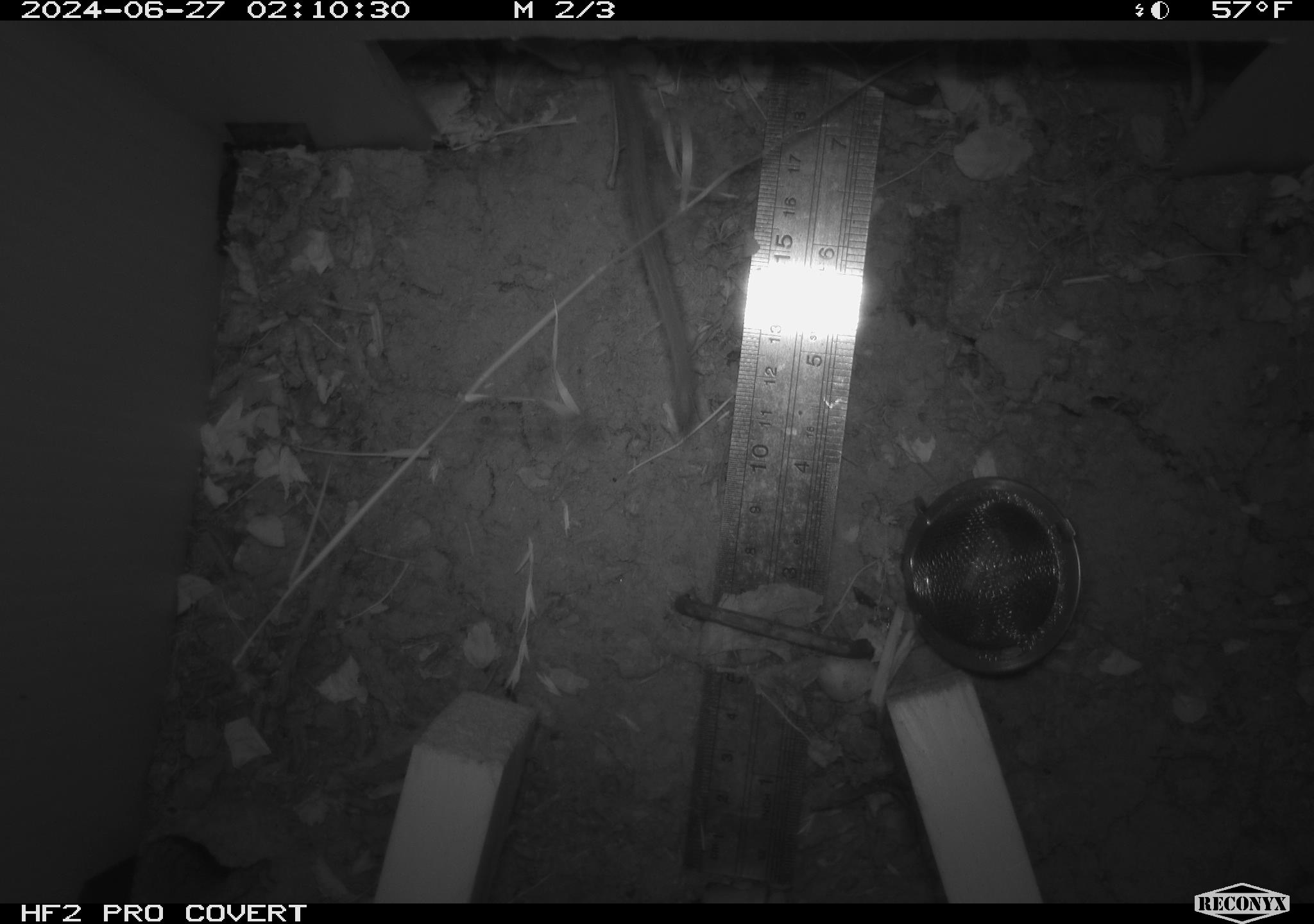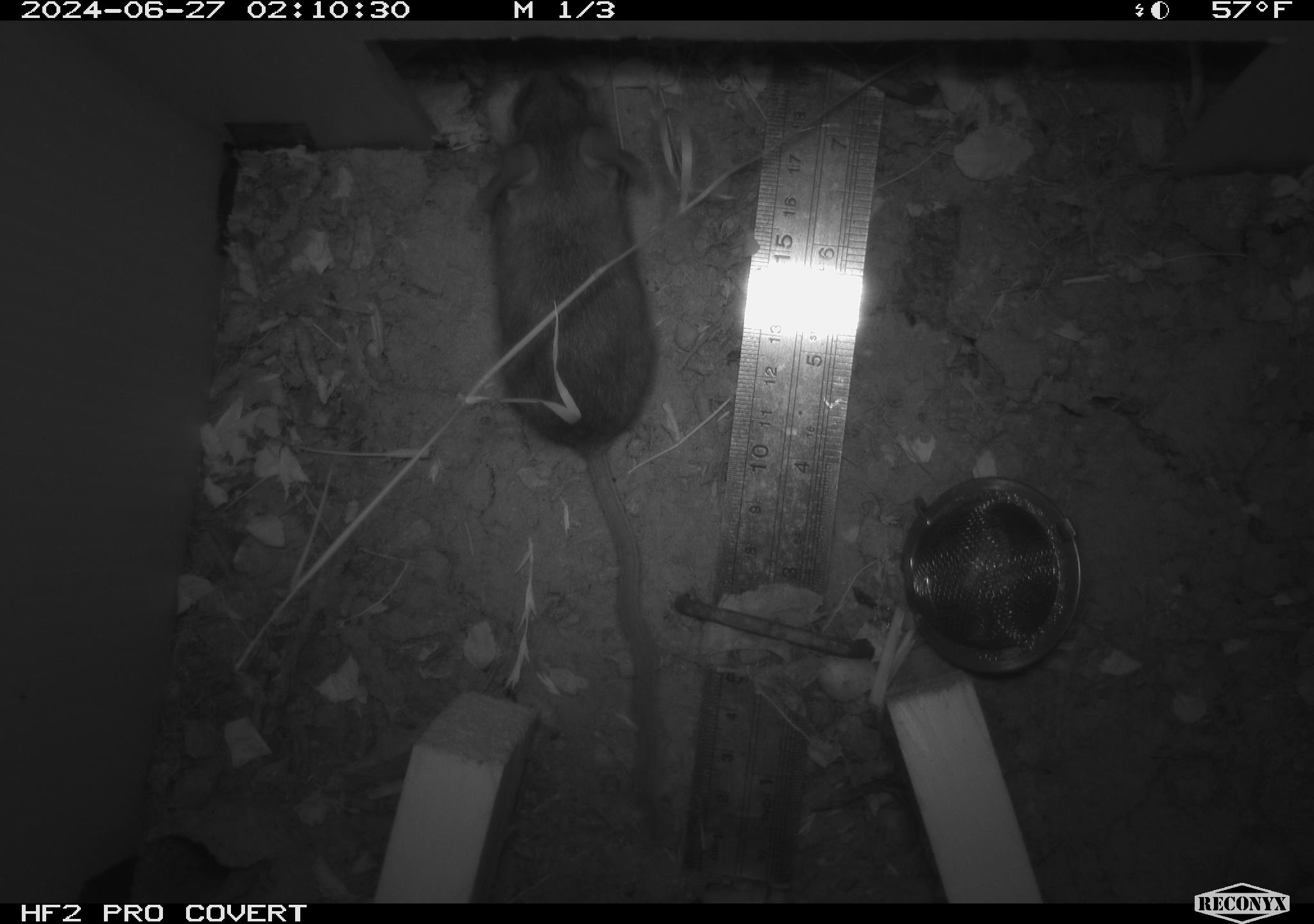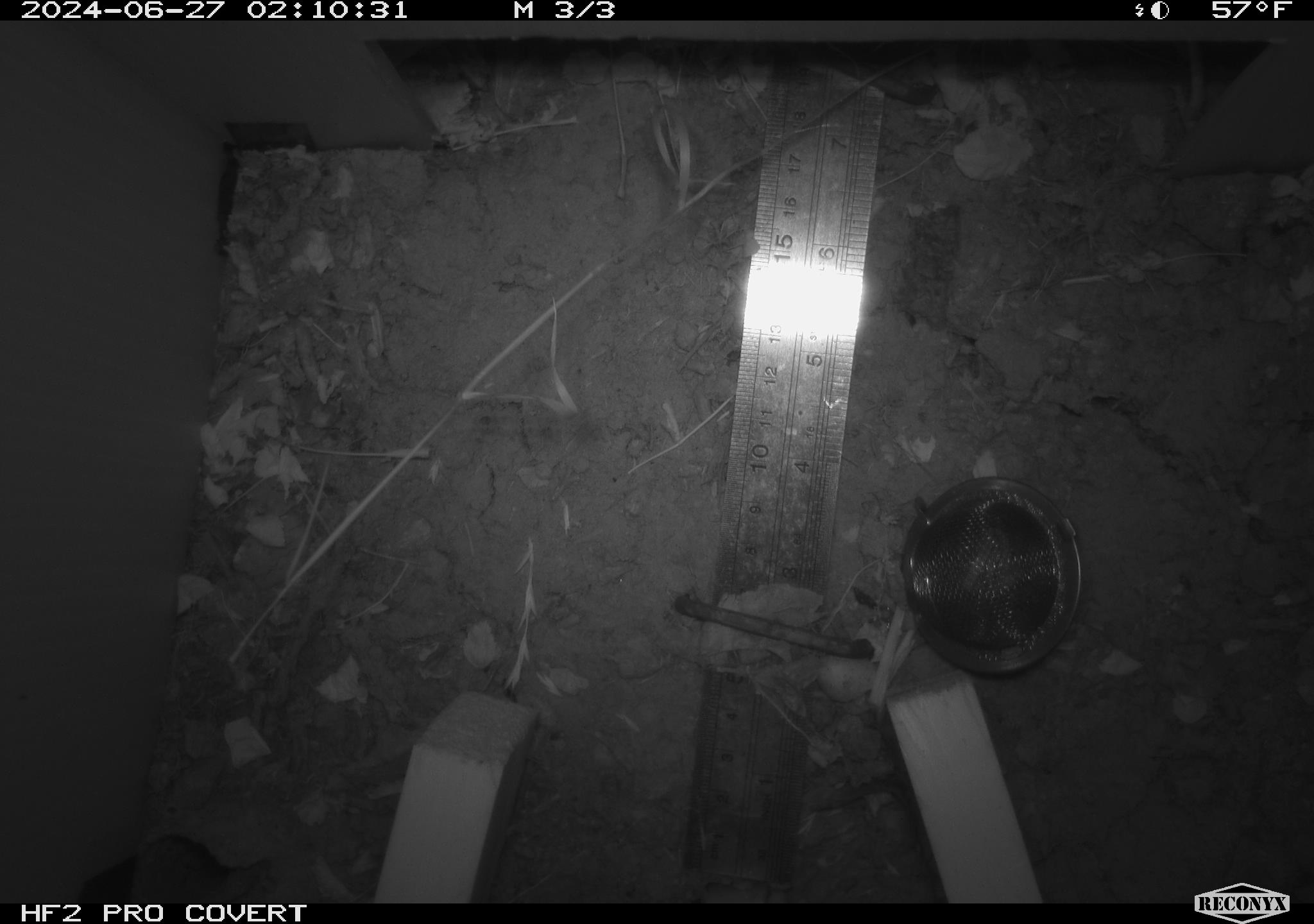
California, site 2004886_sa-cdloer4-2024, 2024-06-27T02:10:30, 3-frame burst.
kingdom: Animalia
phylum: Chordata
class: Mammalia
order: Rodentia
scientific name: Rodentia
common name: rodent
Rodent (Rodentia).